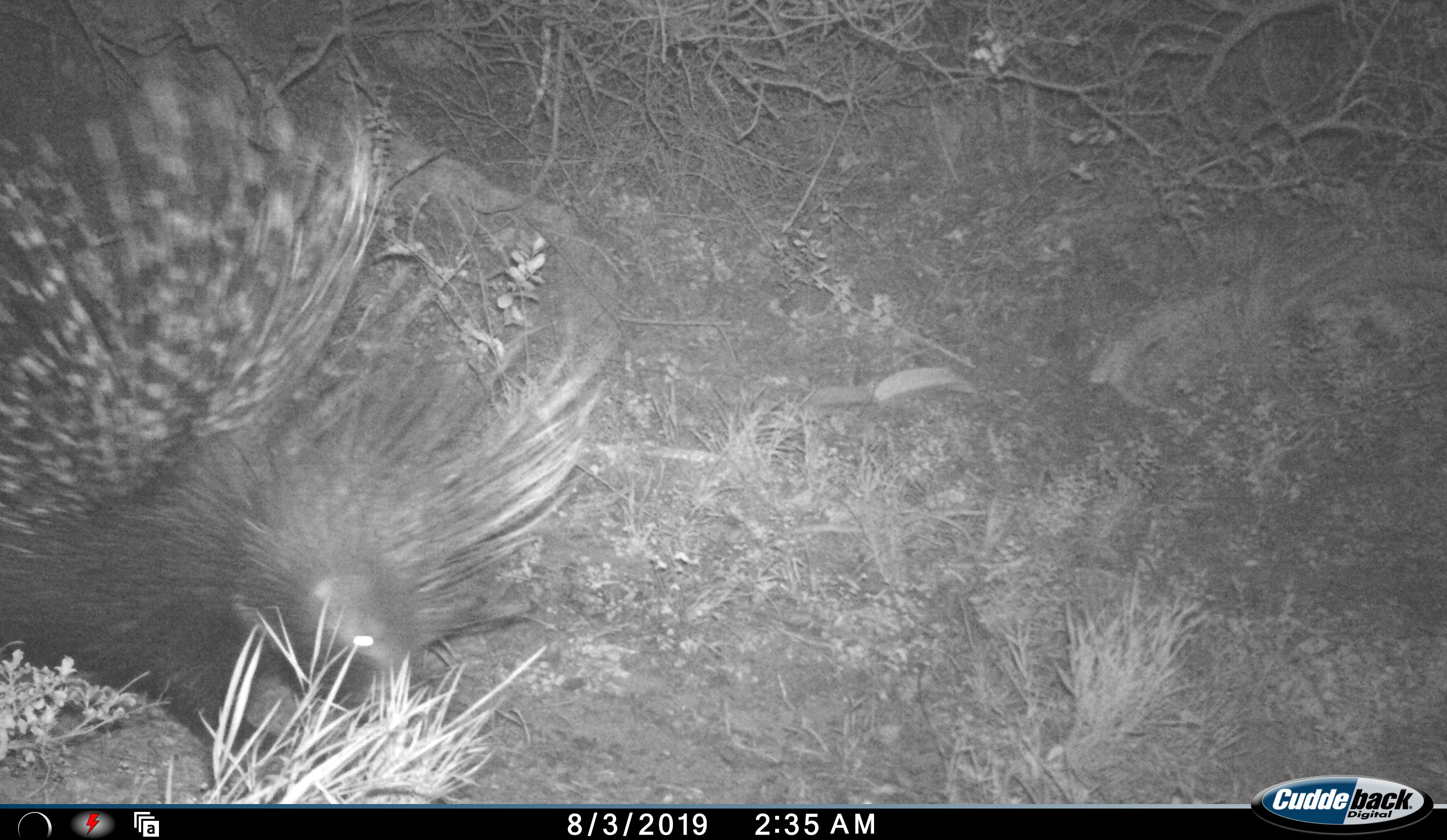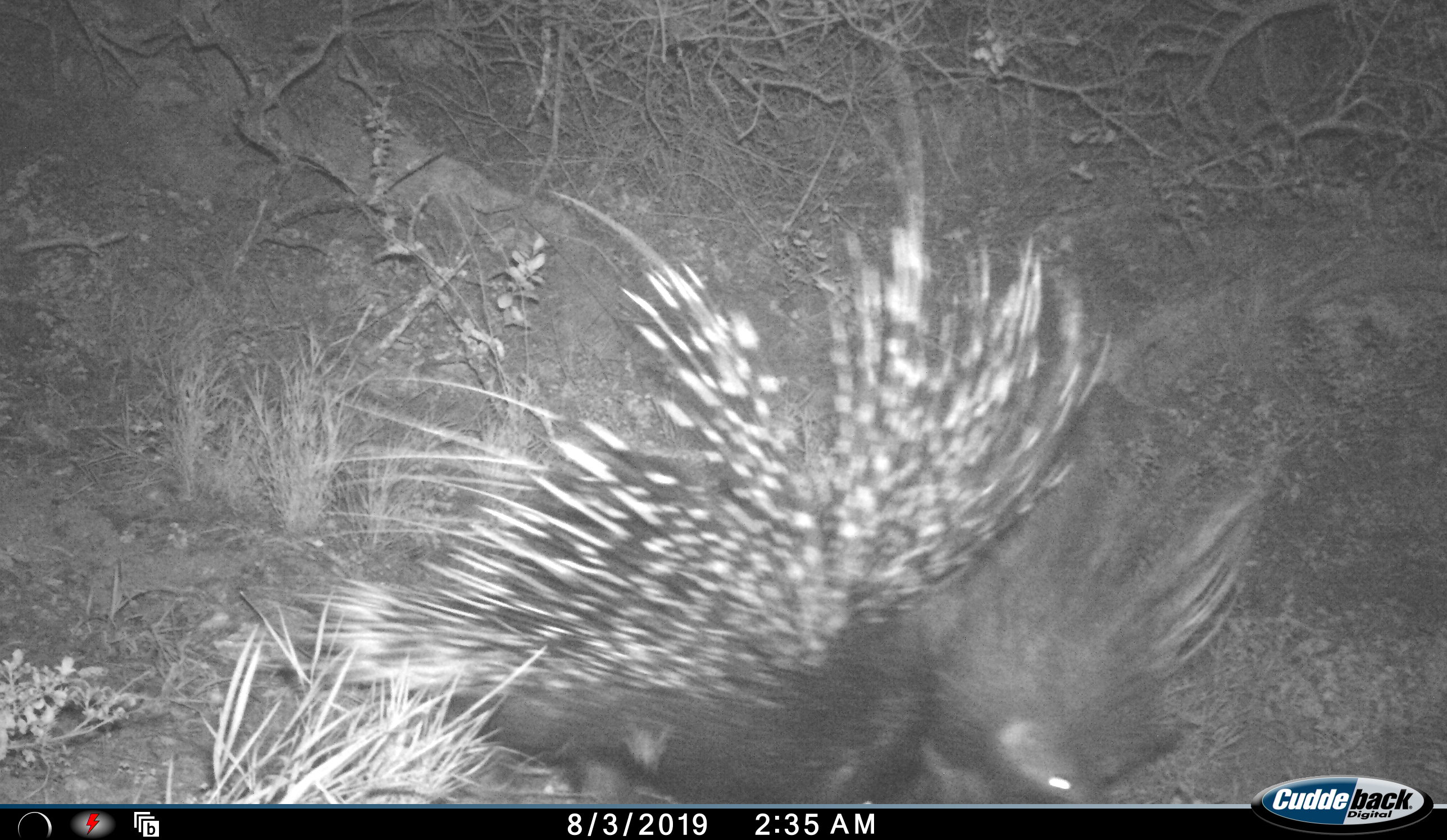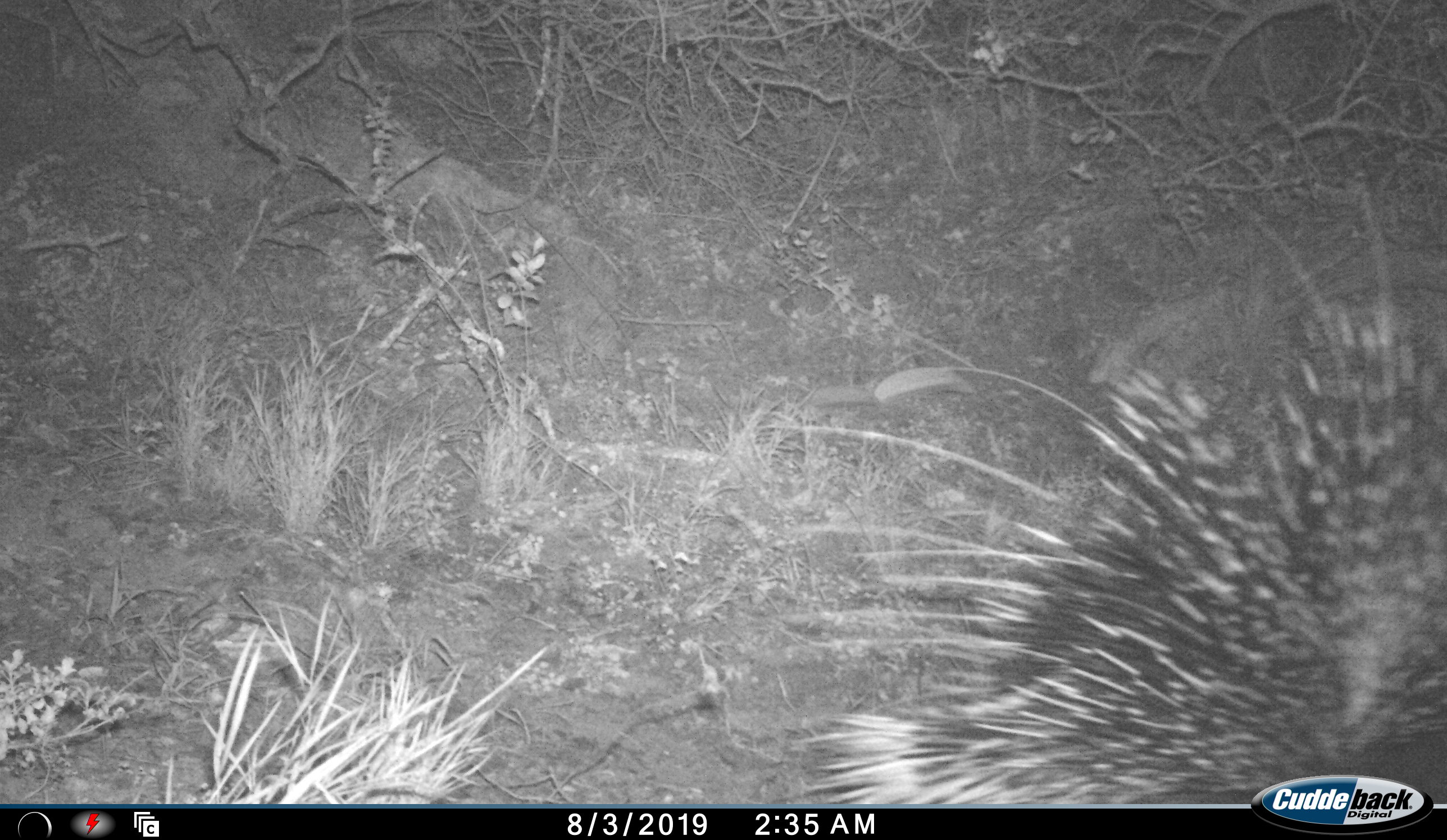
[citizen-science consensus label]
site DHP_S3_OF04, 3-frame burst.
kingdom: Animalia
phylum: Chordata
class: Mammalia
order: Rodentia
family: Hystricidae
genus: Hystrix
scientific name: Hystrix cristata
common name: crested porcupine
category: porcupine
Porcupine (crested porcupine) (Hystrix cristata), count 1. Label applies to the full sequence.